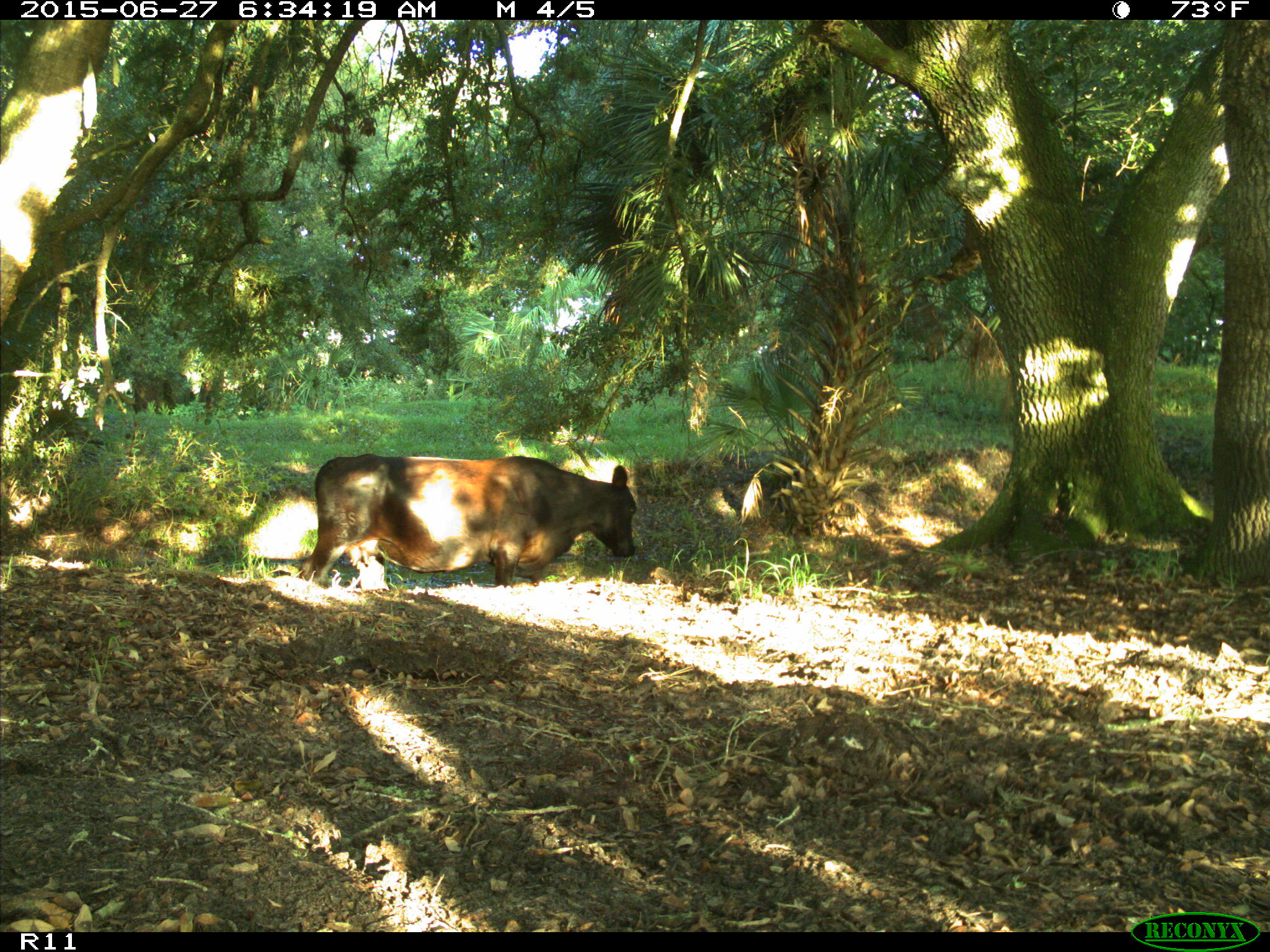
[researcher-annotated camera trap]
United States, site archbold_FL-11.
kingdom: Animalia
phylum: Chordata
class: Mammalia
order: Artiodactyla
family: Bovidae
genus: Bos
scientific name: Bos taurus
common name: domestic cow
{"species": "Bos taurus (domestic cow)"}